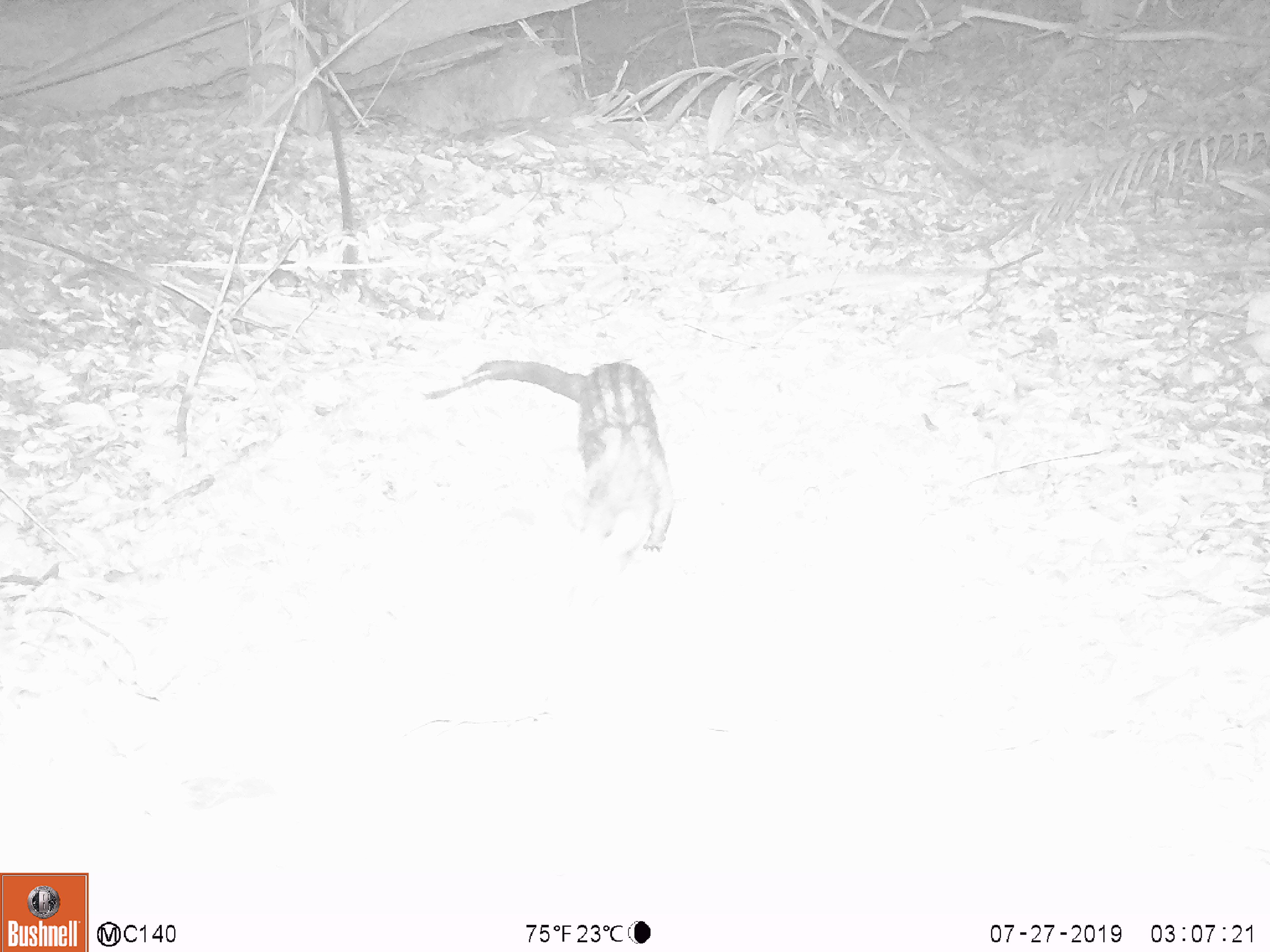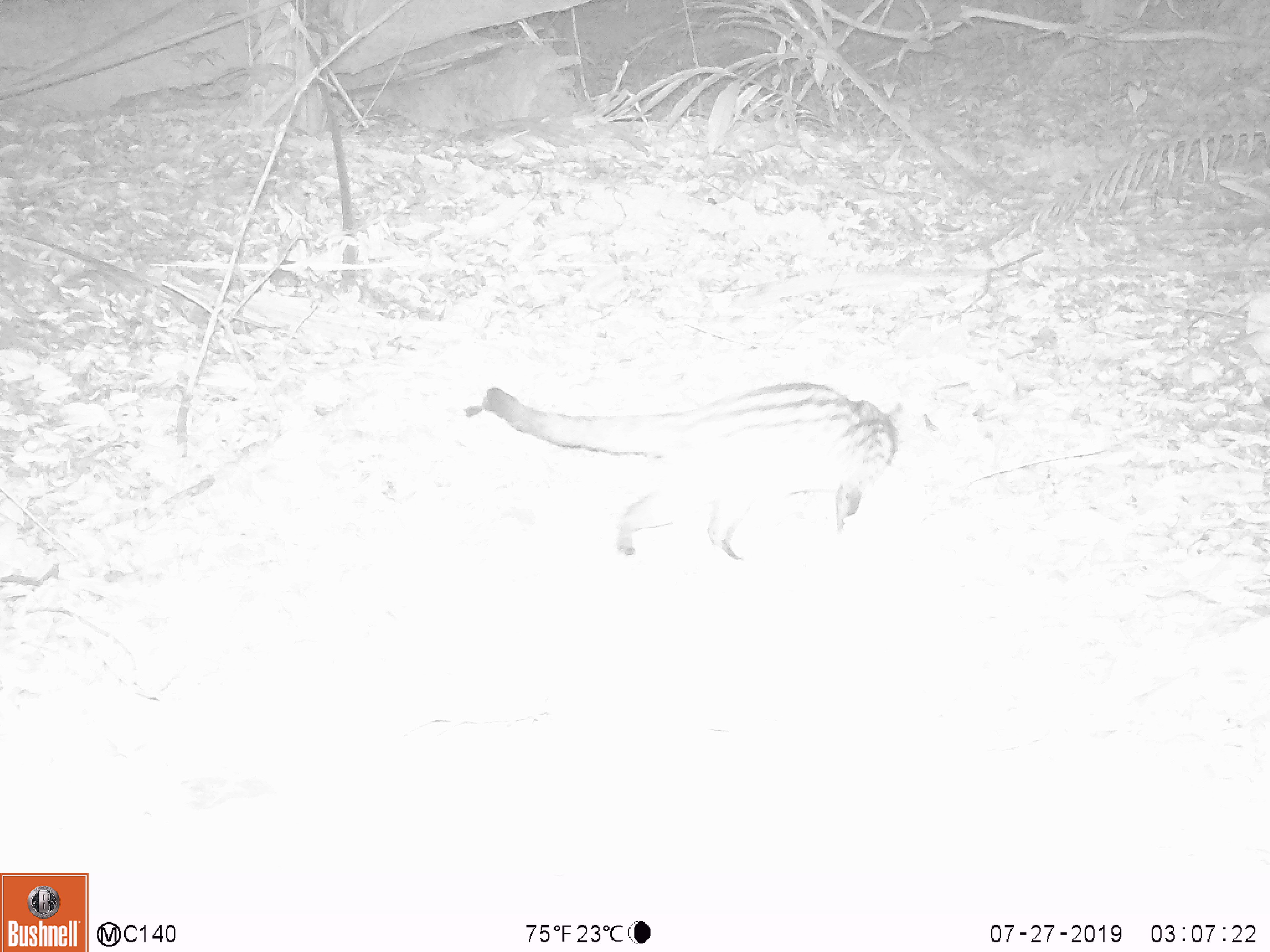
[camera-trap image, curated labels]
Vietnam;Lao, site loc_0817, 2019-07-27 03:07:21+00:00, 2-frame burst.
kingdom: Animalia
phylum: Chordata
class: Mammalia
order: Carnivora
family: Viverridae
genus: Paradoxurus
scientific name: Paradoxurus hermaphroditus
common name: common palm civet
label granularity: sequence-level